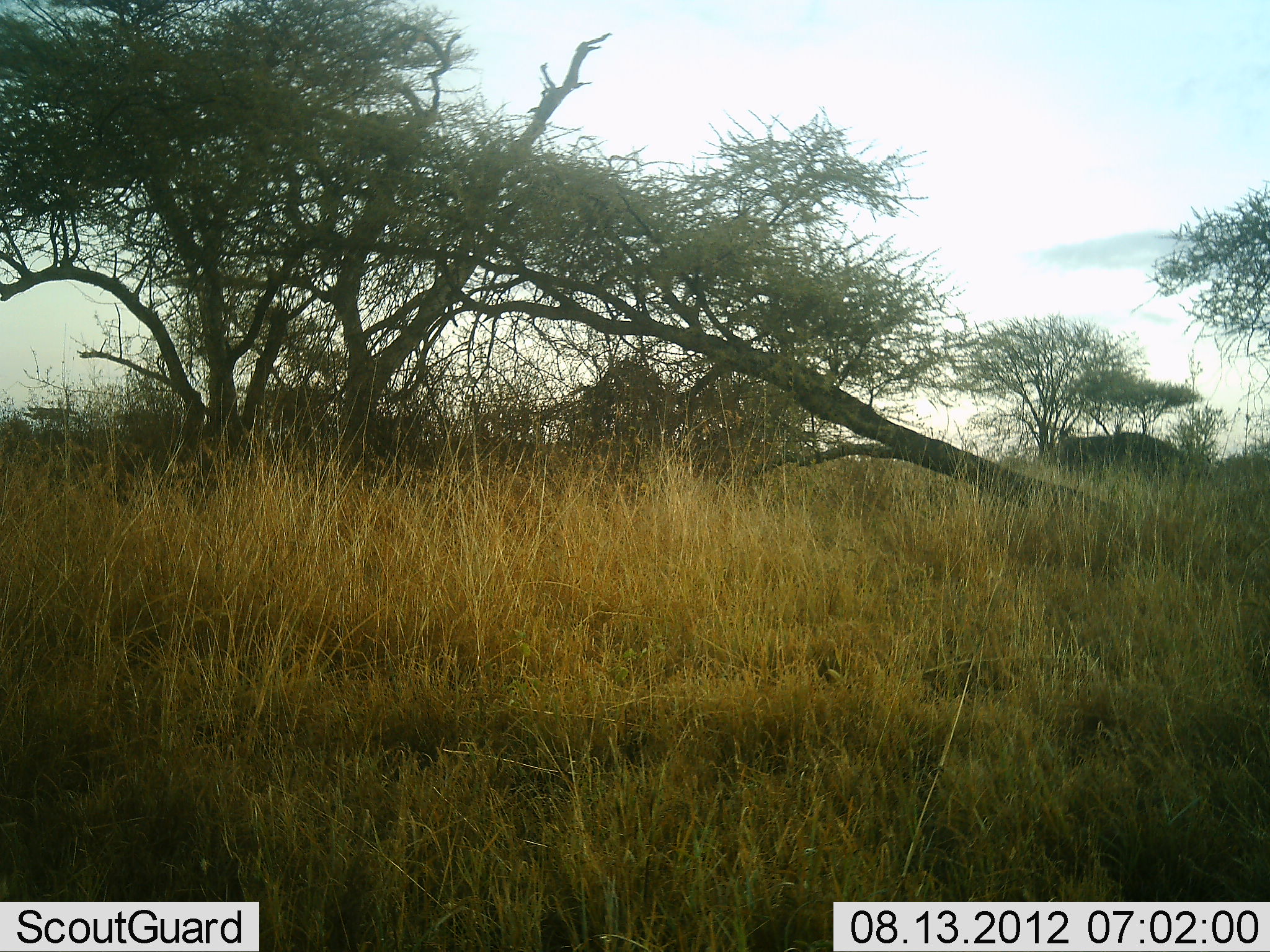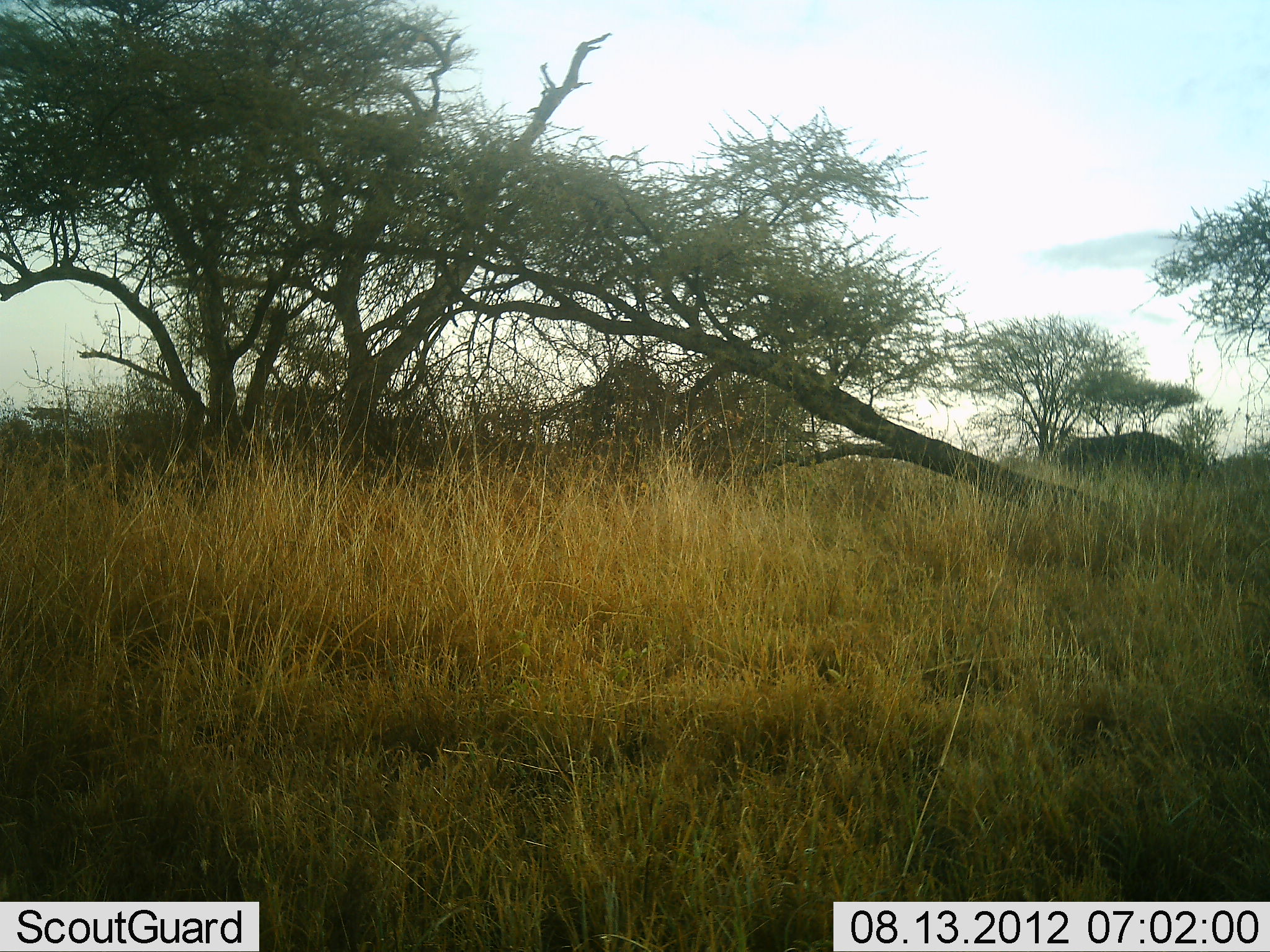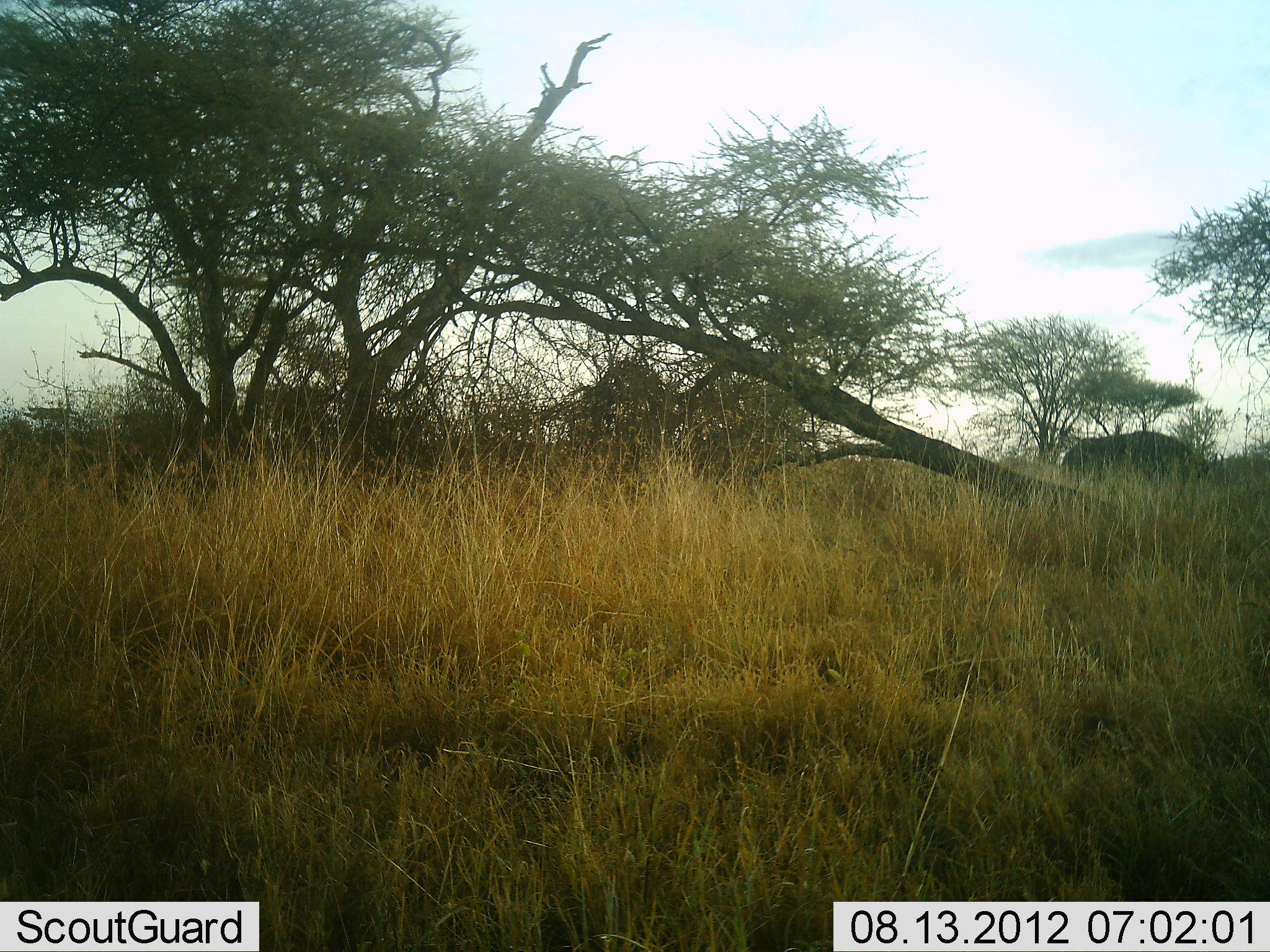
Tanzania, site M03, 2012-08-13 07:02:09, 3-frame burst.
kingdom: Animalia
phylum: Chordata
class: Mammalia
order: Artiodactyla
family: Bovidae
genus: Syncerus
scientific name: Syncerus caffer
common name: cape buffalo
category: buffalo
Buffalo (cape buffalo) (Syncerus caffer), count 1. Behavior (volunteer vote fractions): standing 10%, resting 0%, moving 70%, interacting 0%. Young present (vote fraction): 0%. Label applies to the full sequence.